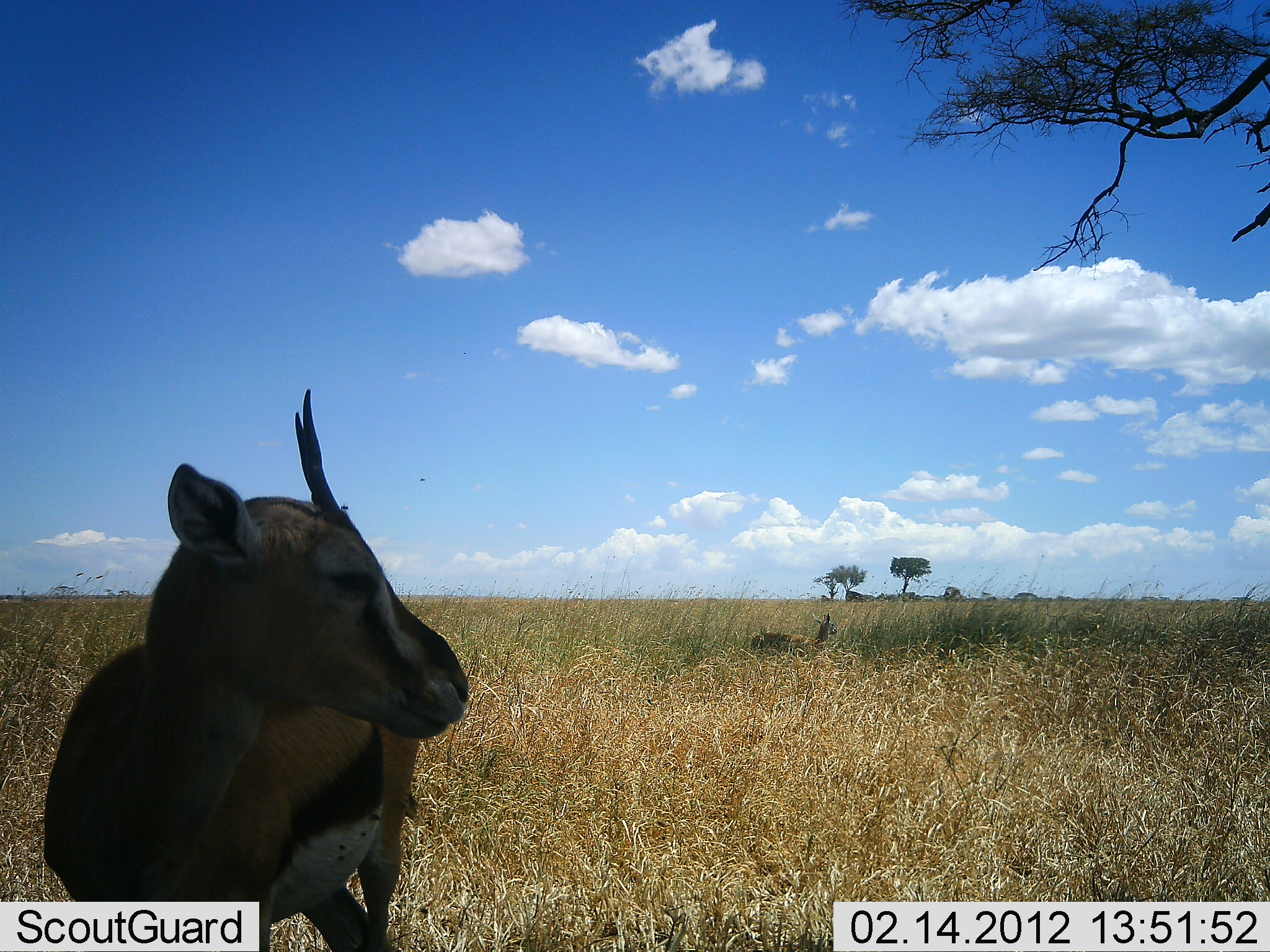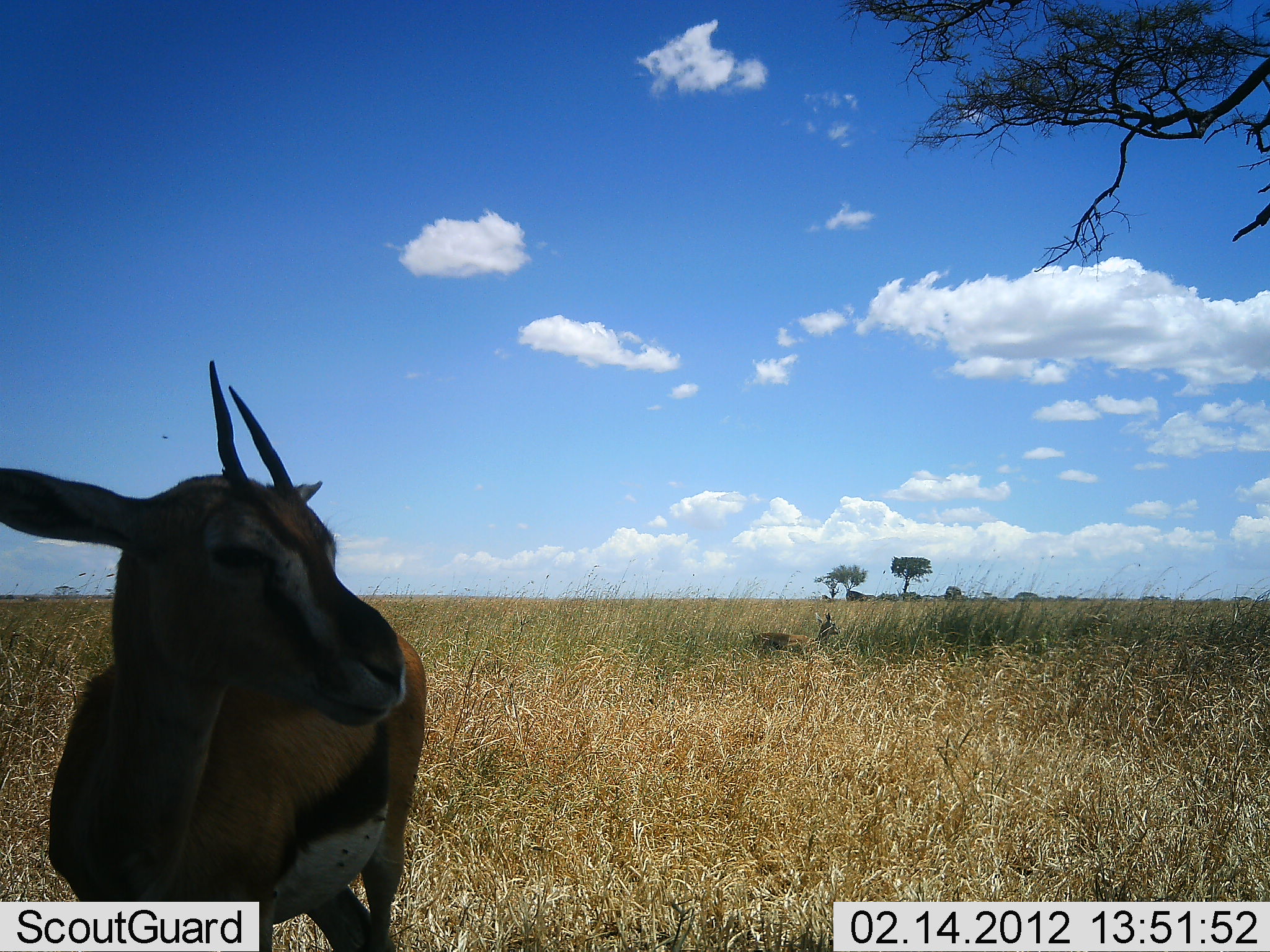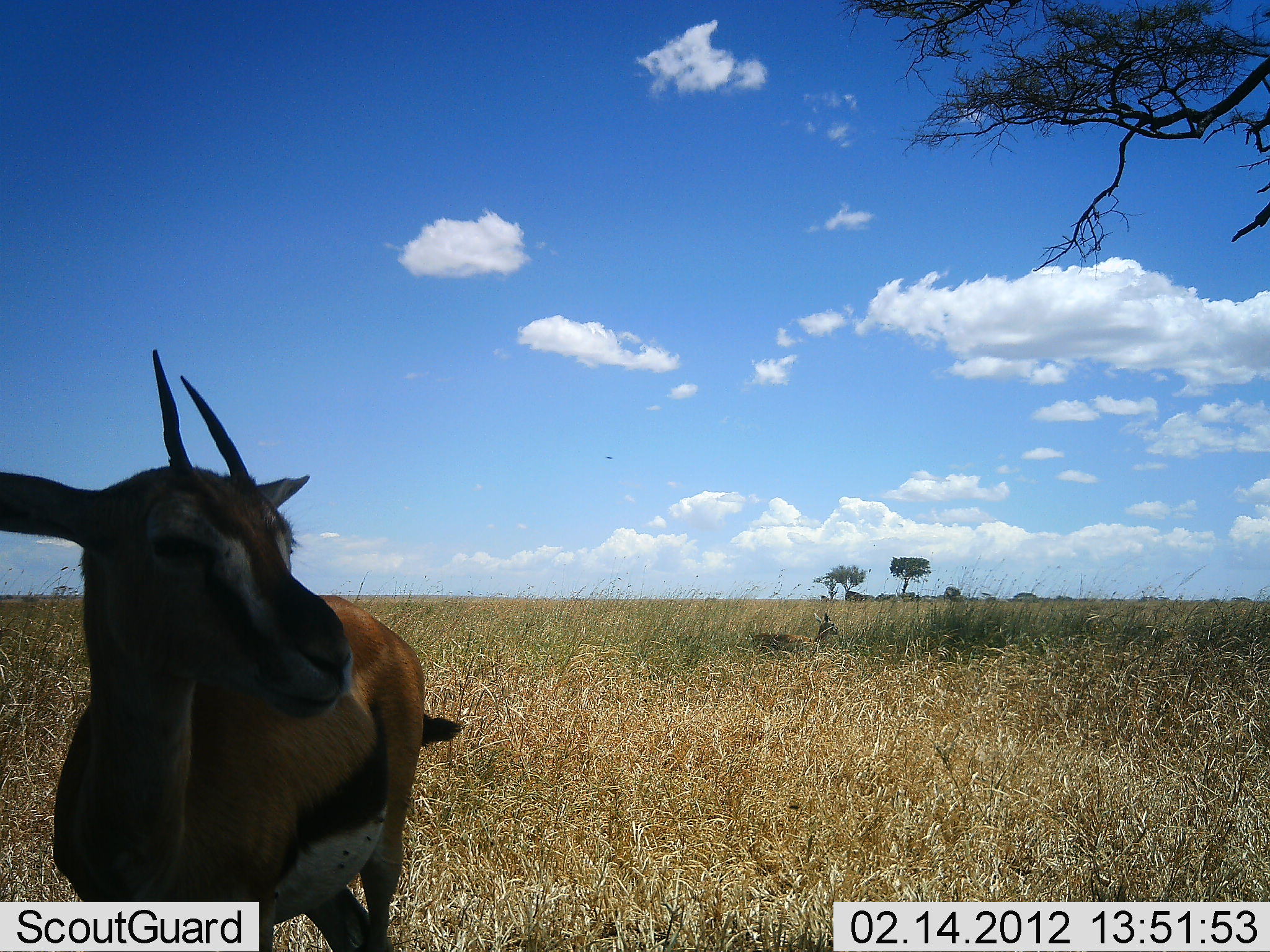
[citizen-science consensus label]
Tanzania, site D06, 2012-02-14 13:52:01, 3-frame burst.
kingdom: Animalia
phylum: Chordata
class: Mammalia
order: Artiodactyla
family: Bovidae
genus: Eudorcas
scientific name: Eudorcas thomsonii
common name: thomson's gazelle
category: gazellethomsons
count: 2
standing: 100%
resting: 12%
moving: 0%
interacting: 0%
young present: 0%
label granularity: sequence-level